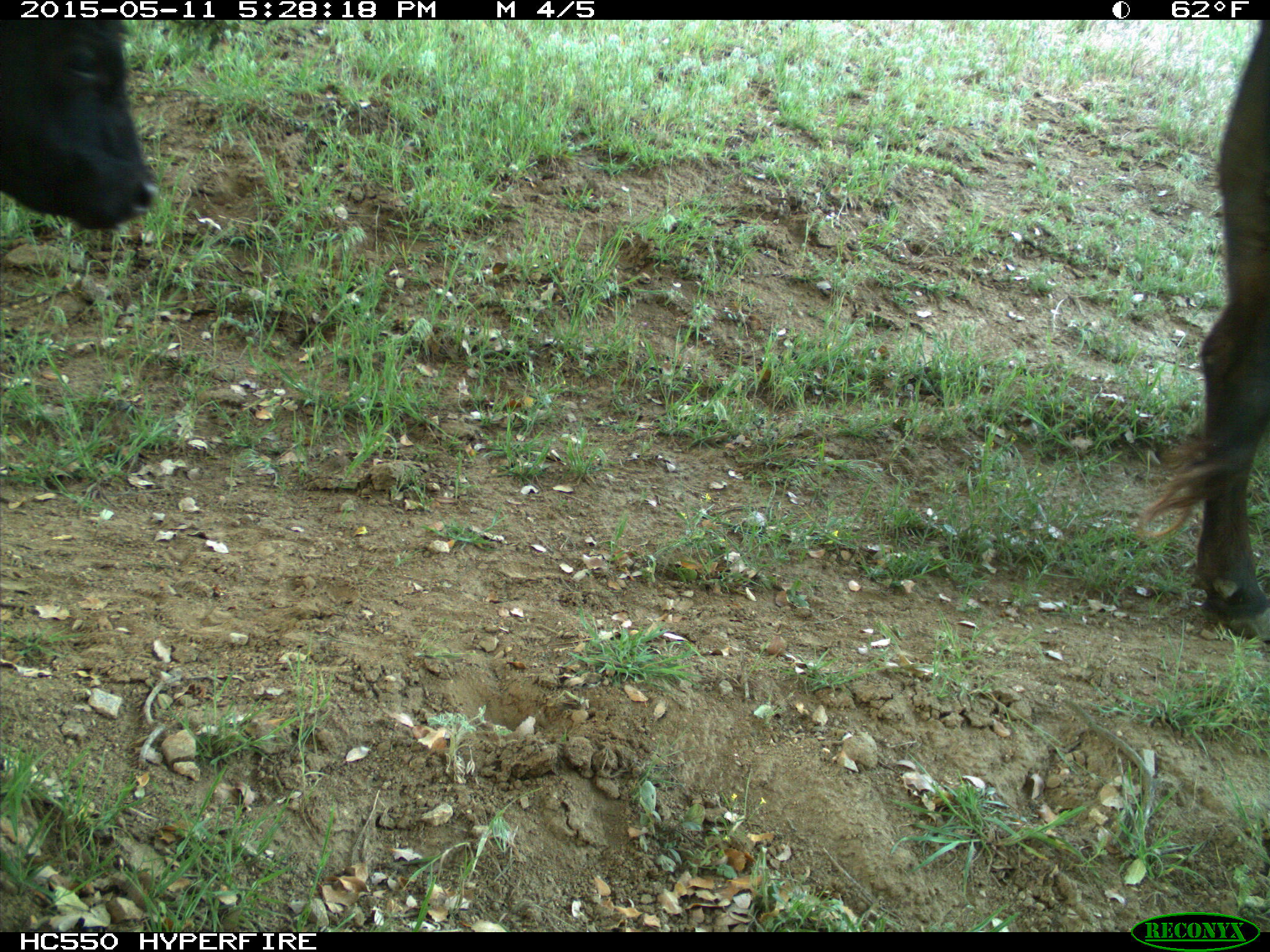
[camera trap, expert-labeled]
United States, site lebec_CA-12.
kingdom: Animalia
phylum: Chordata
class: Mammalia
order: Artiodactyla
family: Bovidae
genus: Bos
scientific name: Bos taurus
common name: domestic cow